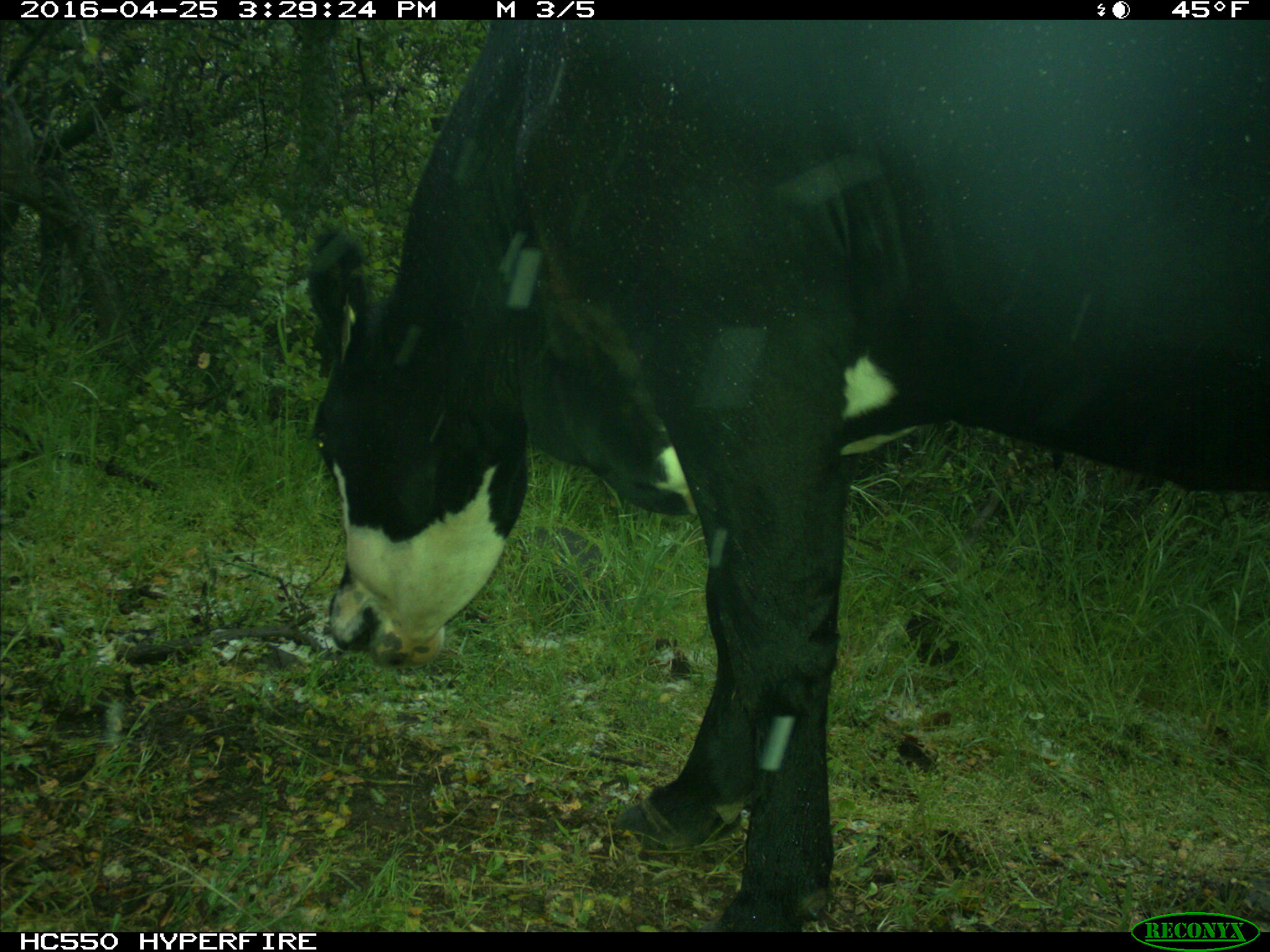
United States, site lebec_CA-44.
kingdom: Animalia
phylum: Chordata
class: Mammalia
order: Artiodactyla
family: Bovidae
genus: Bos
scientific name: Bos taurus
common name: domestic cow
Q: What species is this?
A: Bos taurus (domestic cow).